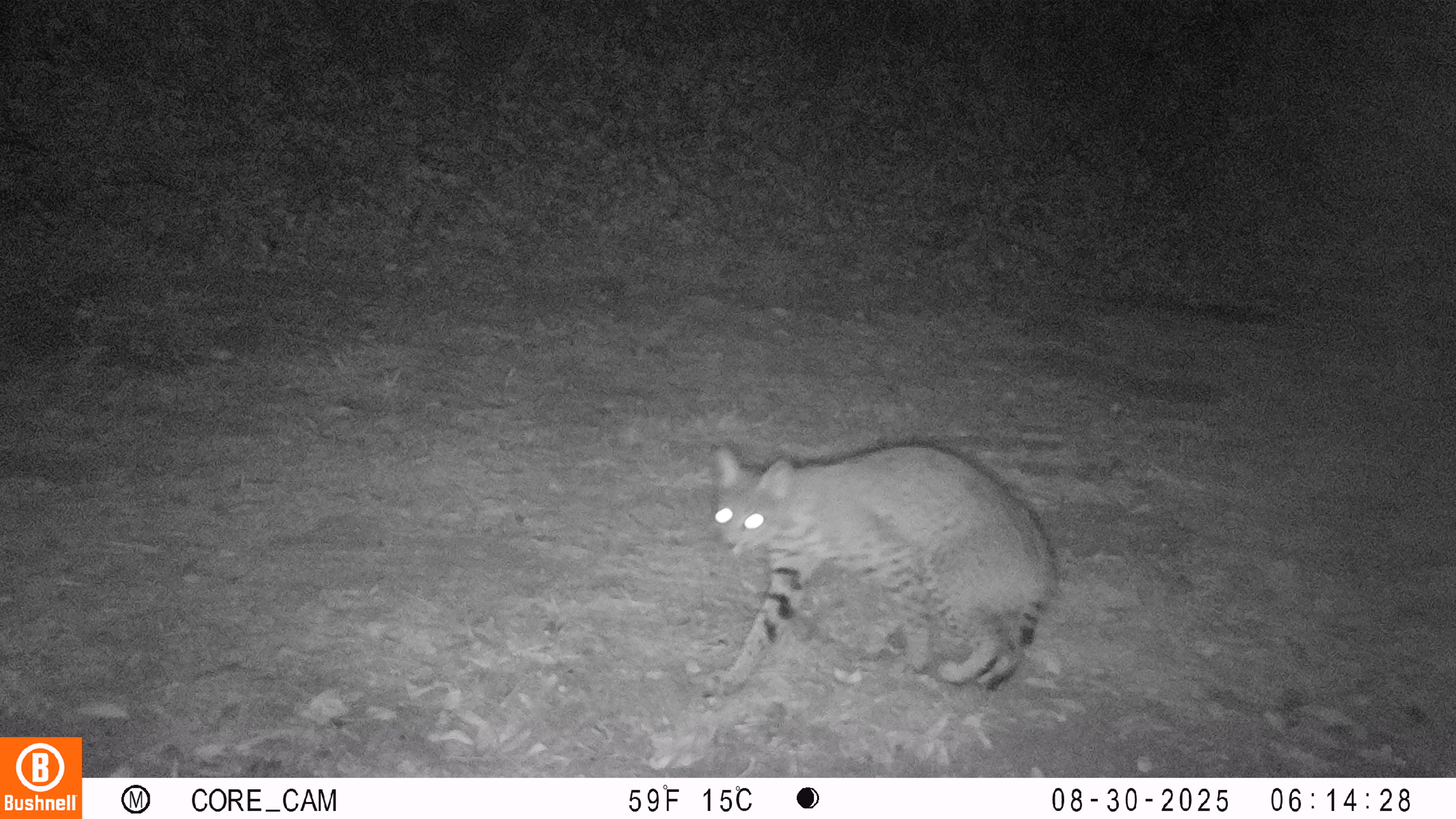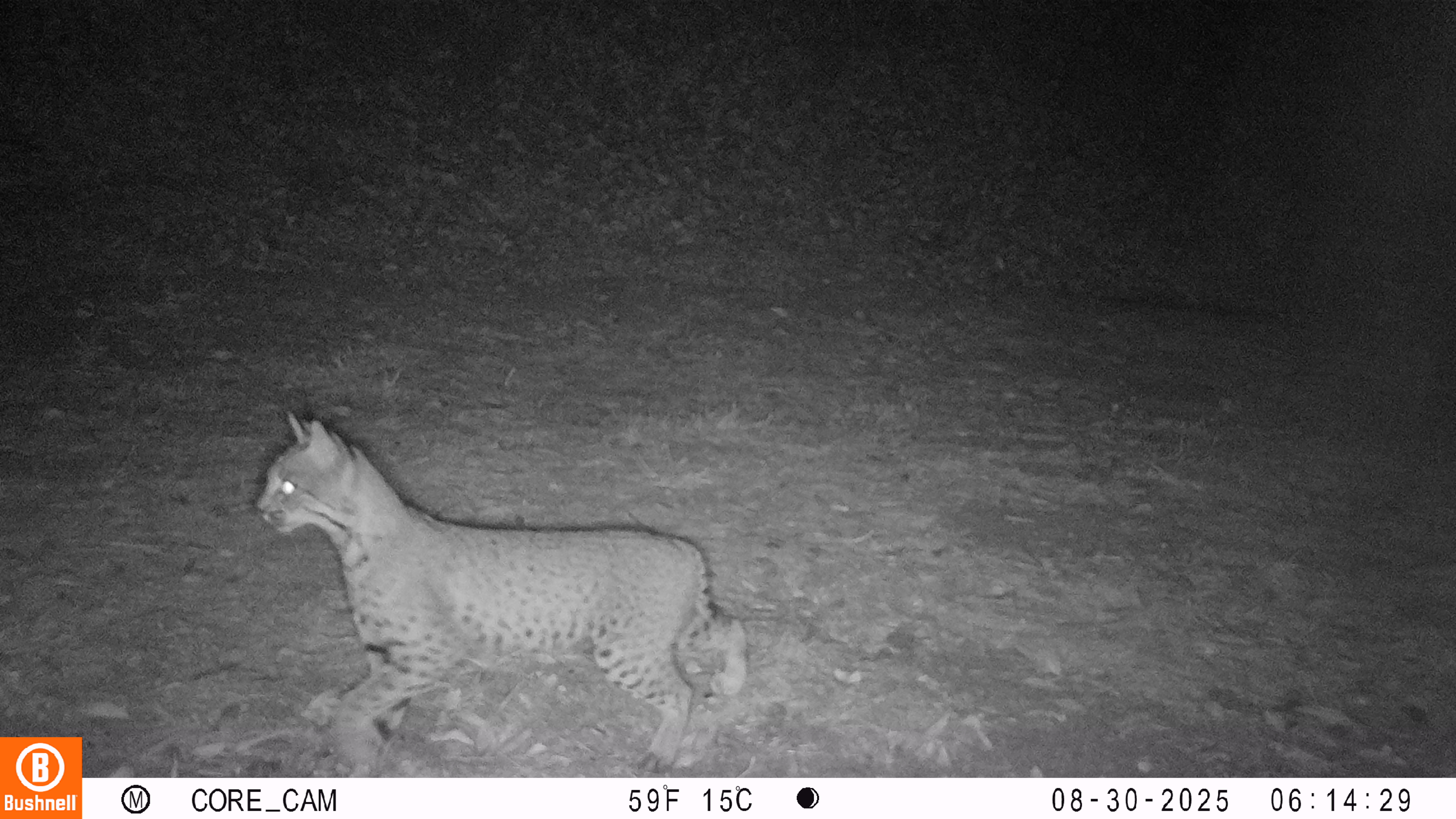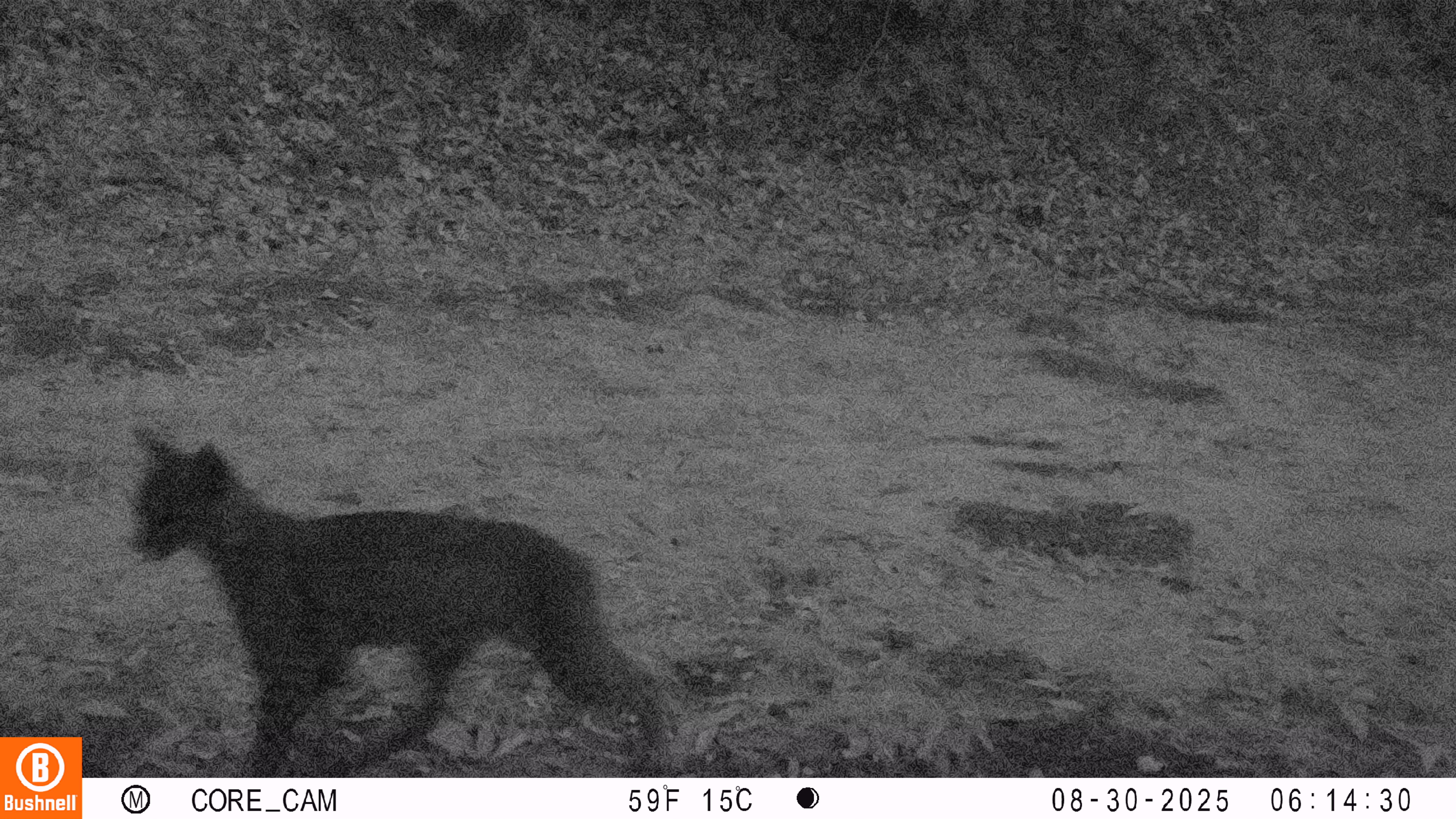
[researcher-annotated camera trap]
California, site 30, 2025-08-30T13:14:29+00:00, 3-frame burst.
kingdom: Animalia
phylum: Chordata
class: Mammalia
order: Carnivora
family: Felidae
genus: Lynx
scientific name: Lynx rufus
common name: bobcat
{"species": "bobcat (Lynx rufus)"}